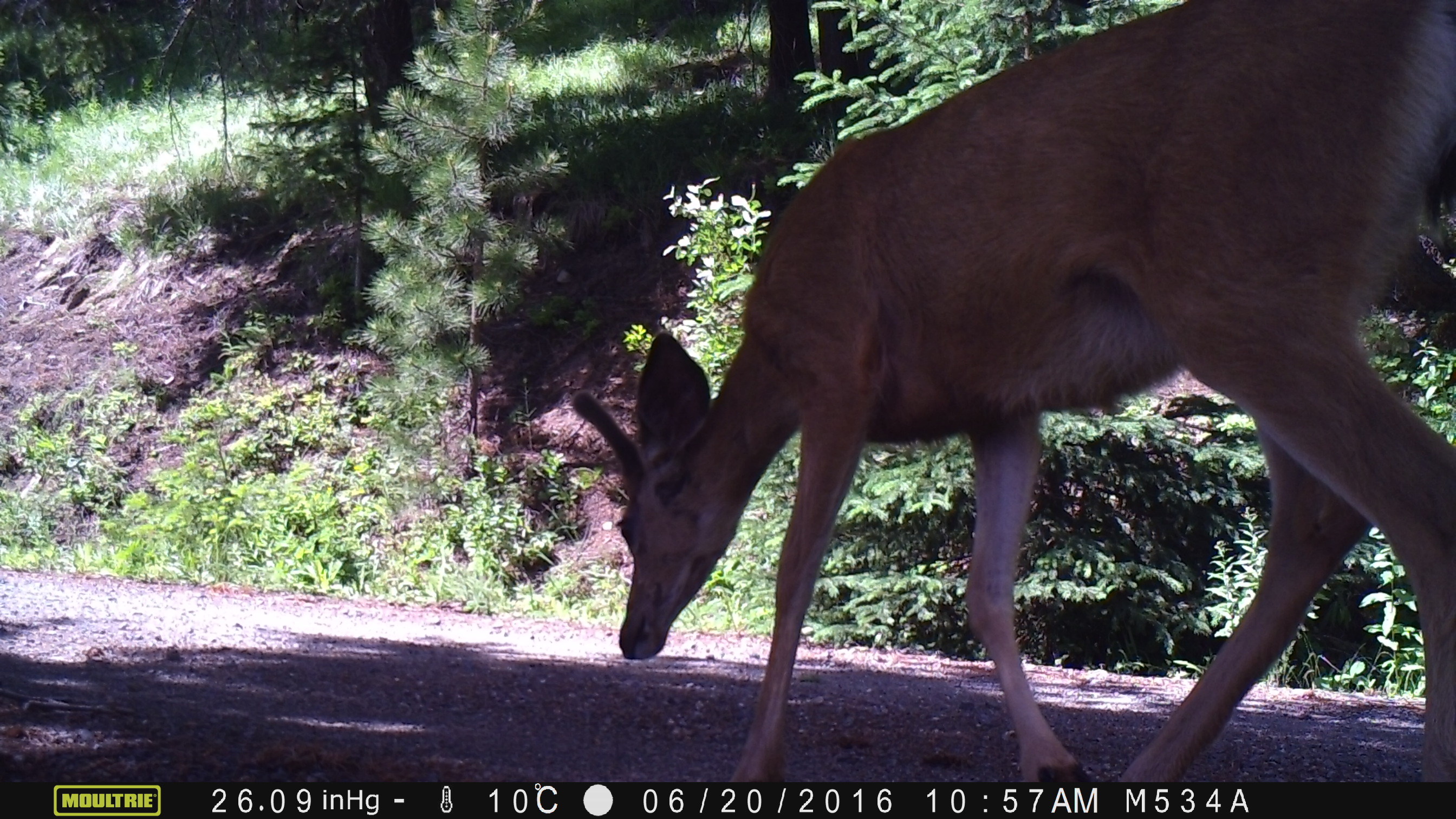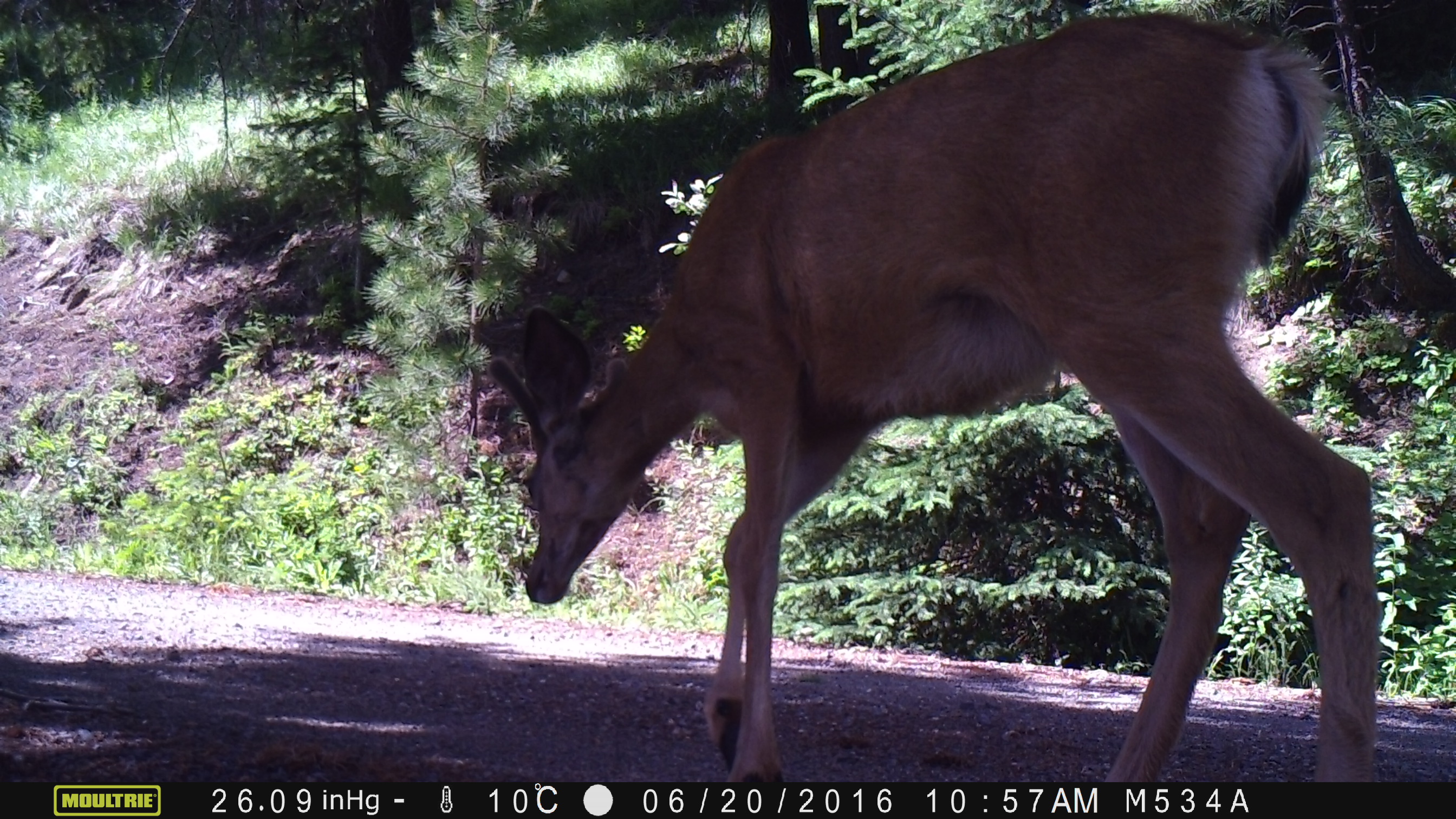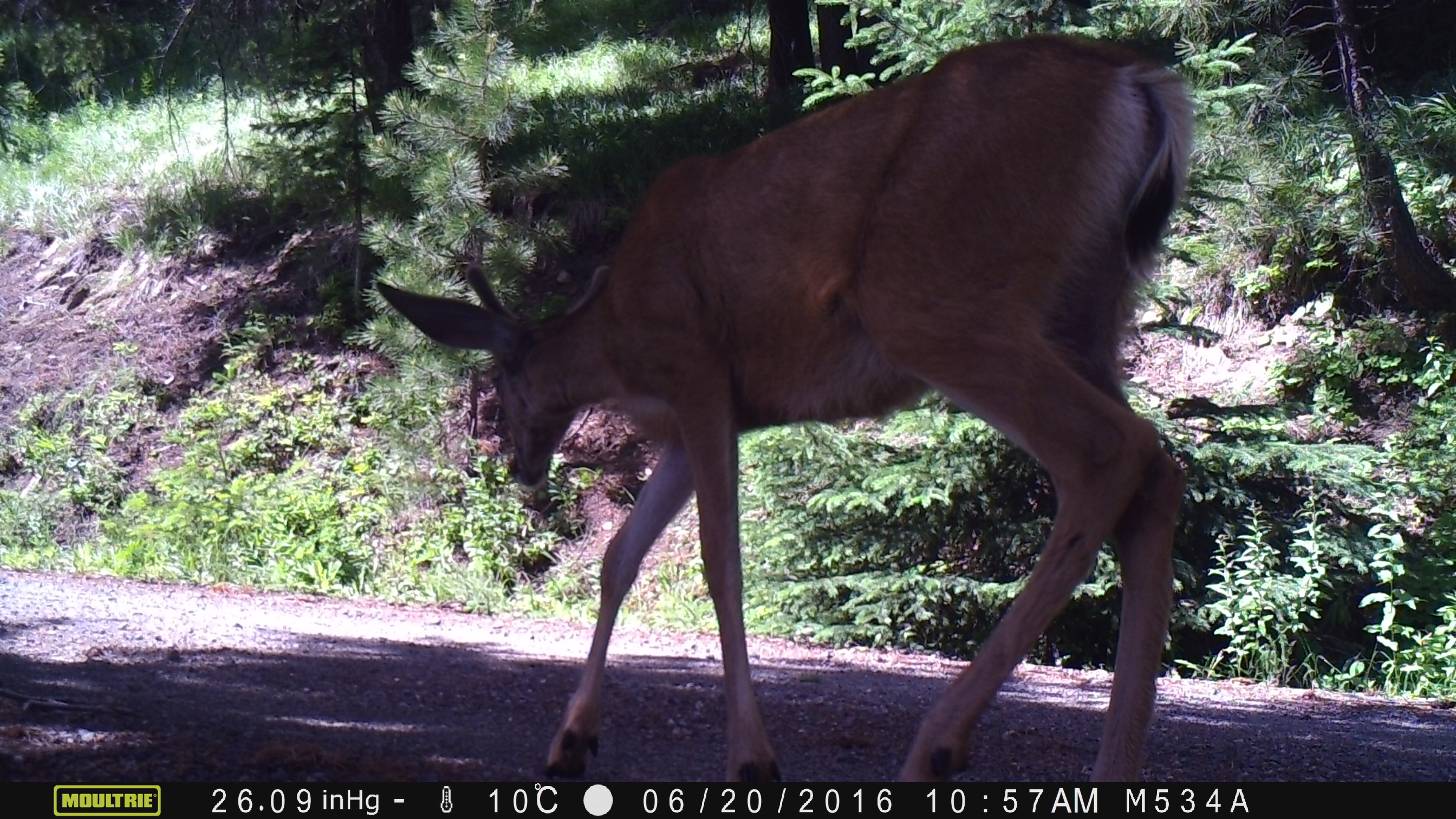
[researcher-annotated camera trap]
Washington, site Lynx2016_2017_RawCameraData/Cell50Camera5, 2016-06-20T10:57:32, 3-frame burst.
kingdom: Animalia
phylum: Chordata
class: Mammalia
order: Artiodactyla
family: Cervidae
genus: Odocoileus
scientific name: Odocoileus hemionus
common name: mule deer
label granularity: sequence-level